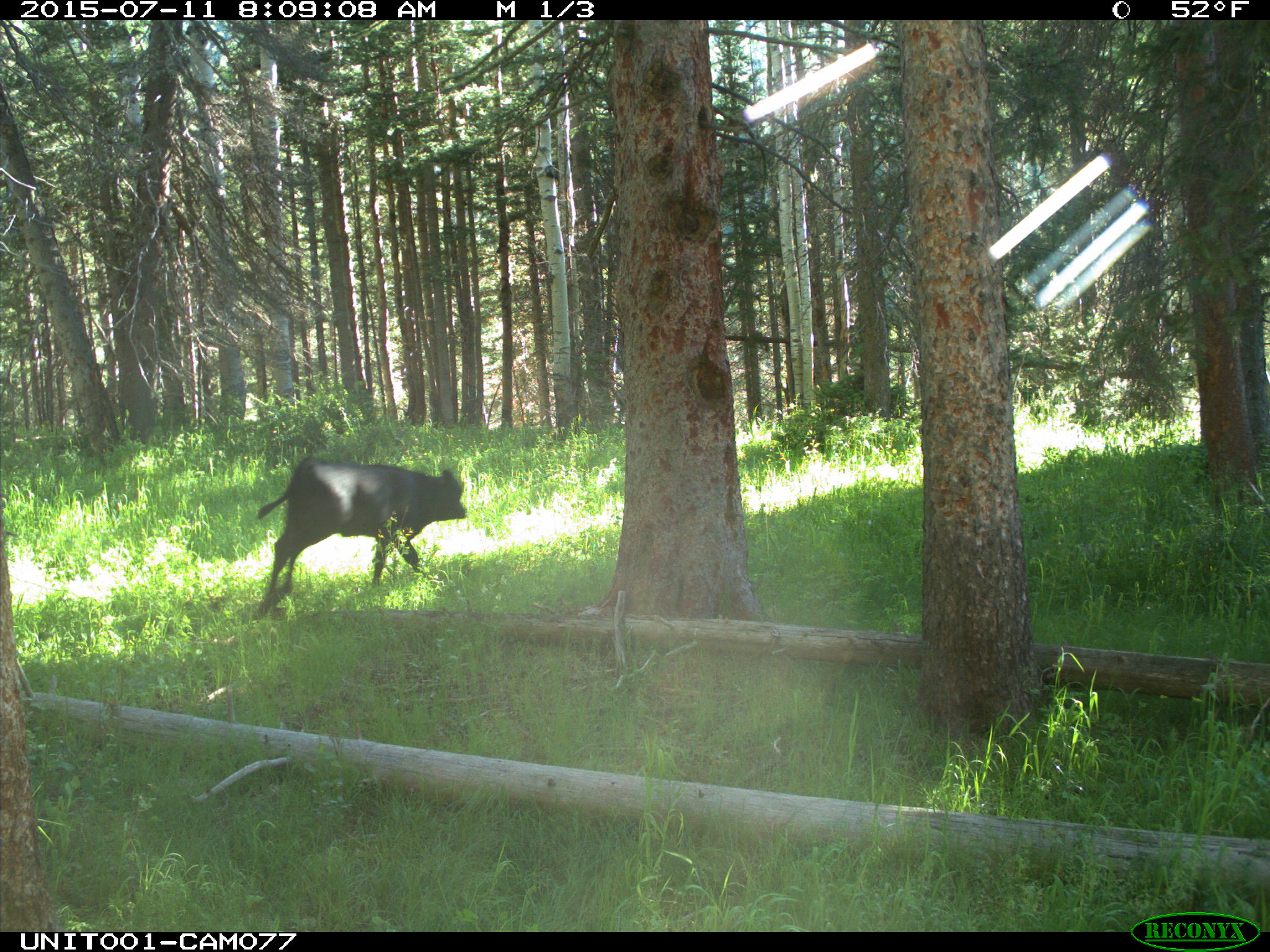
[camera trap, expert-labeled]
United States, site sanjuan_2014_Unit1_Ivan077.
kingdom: Animalia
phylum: Chordata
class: Mammalia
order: Artiodactyla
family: Bovidae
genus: Bos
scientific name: Bos taurus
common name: domestic cow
Bos taurus (domestic cow).